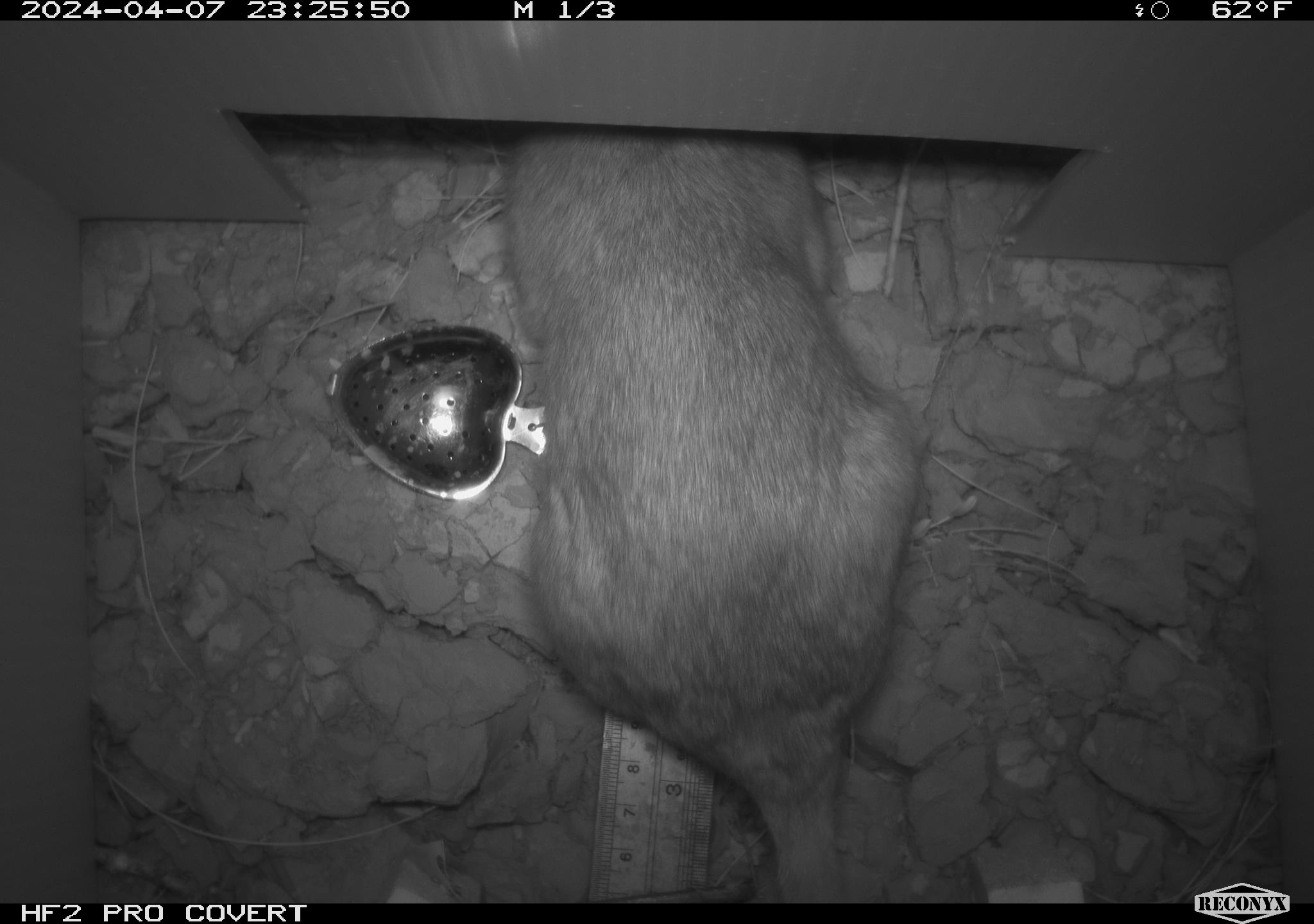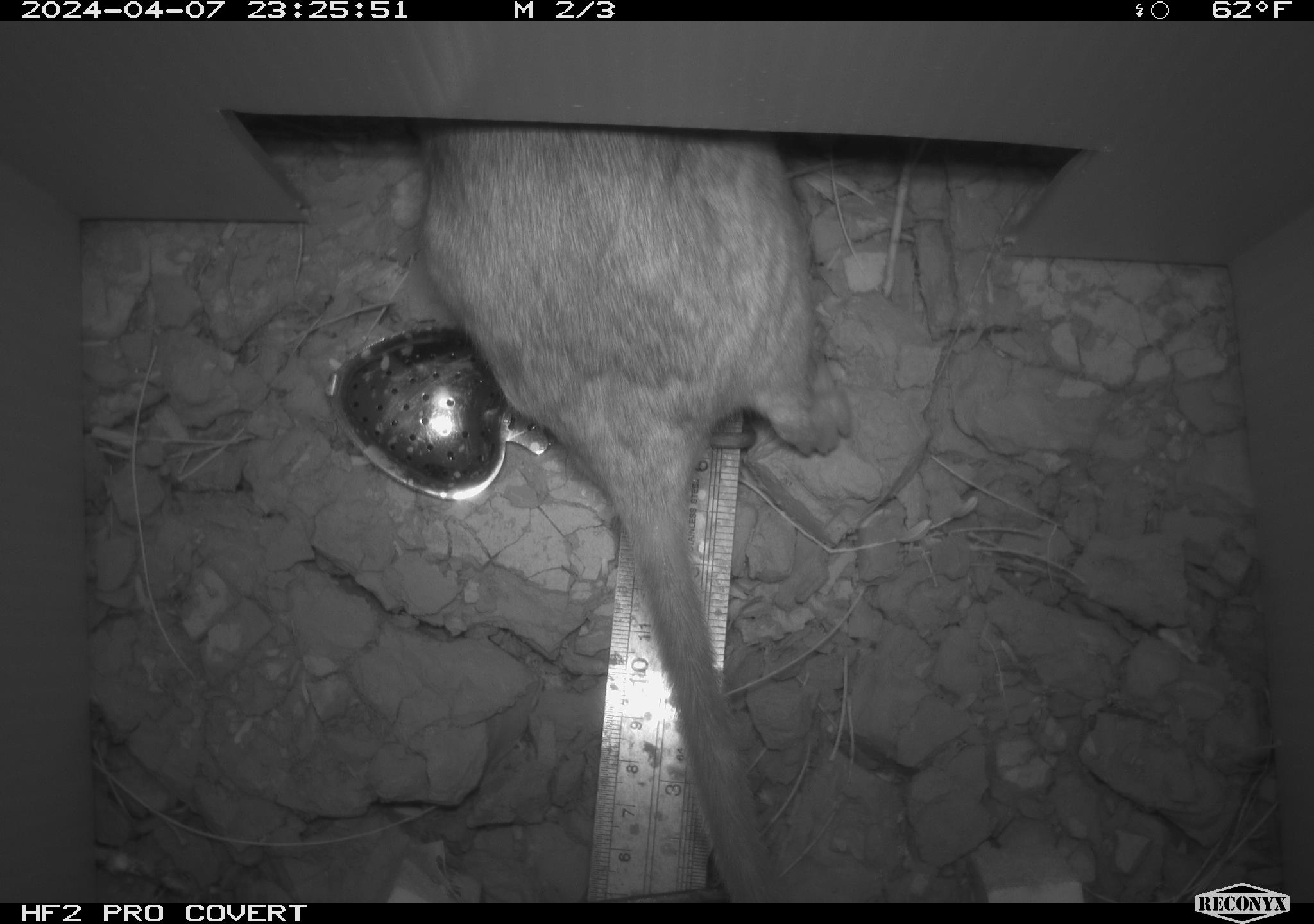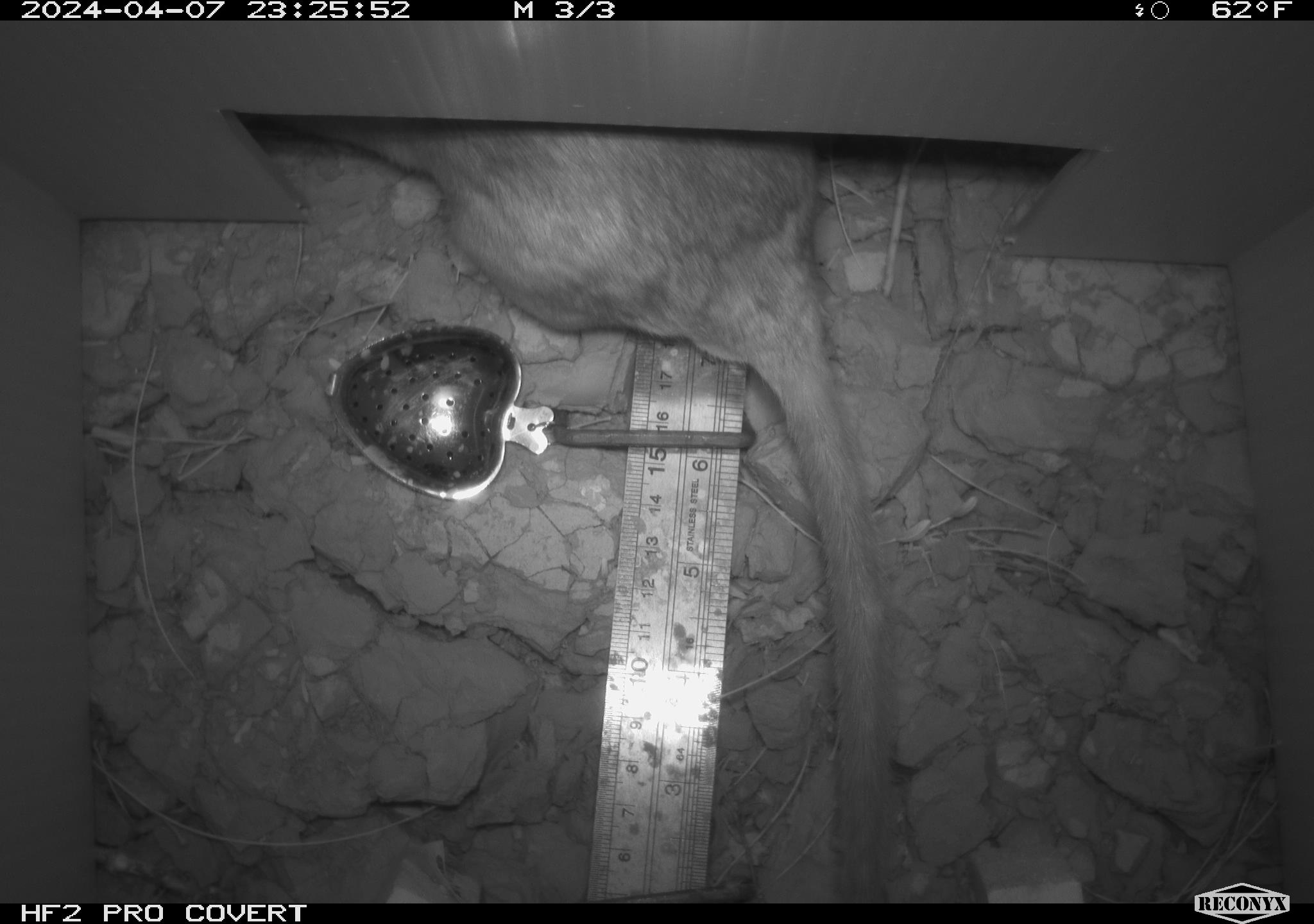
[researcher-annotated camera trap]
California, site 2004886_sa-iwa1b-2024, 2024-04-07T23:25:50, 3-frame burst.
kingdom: Animalia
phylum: Chordata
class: Mammalia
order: Rodentia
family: Cricetidae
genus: Neotoma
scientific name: Neotoma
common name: pack rat or woodrat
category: neotoma species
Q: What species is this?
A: Neotoma species (pack rat or woodrat) (Neotoma).